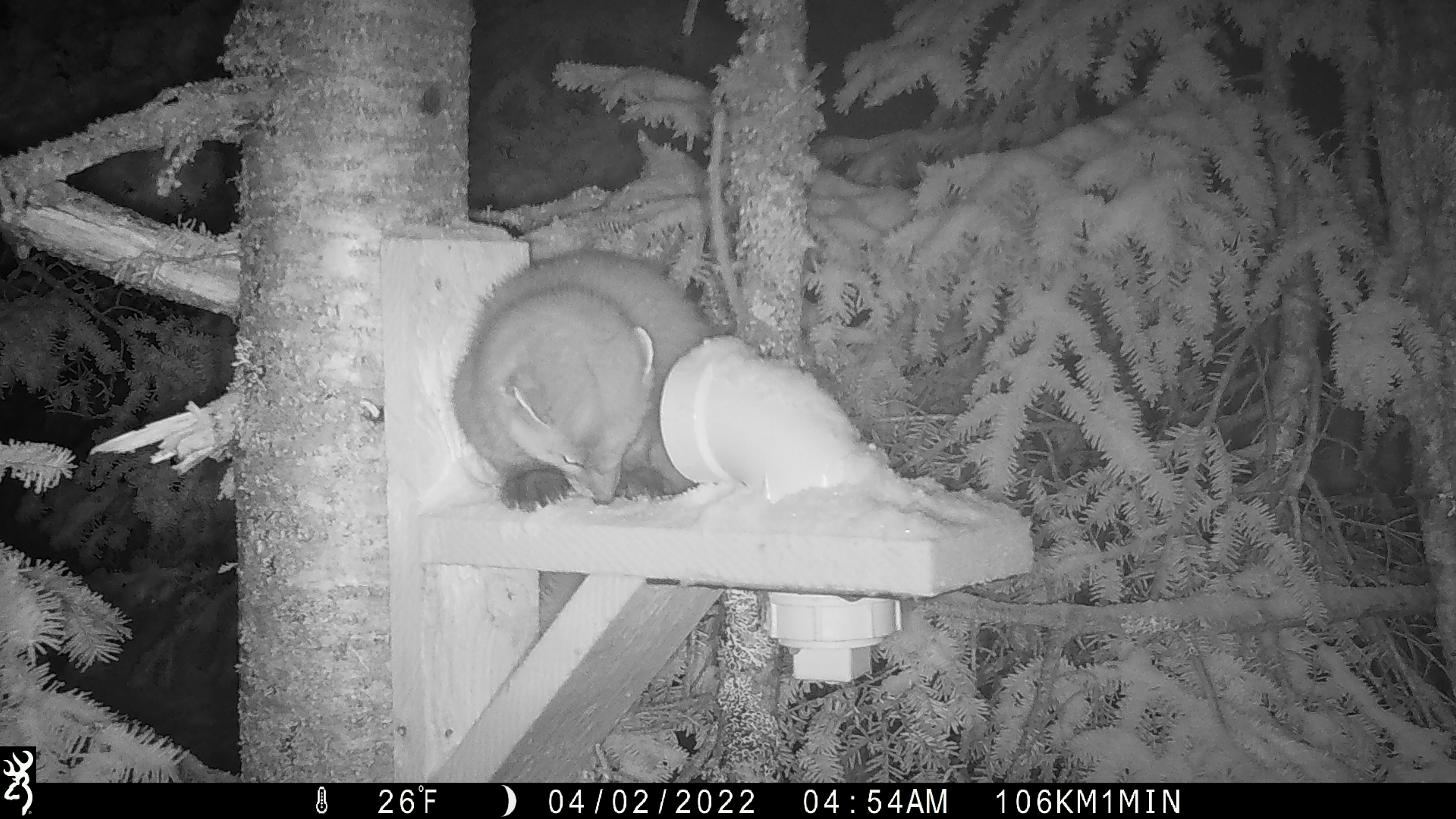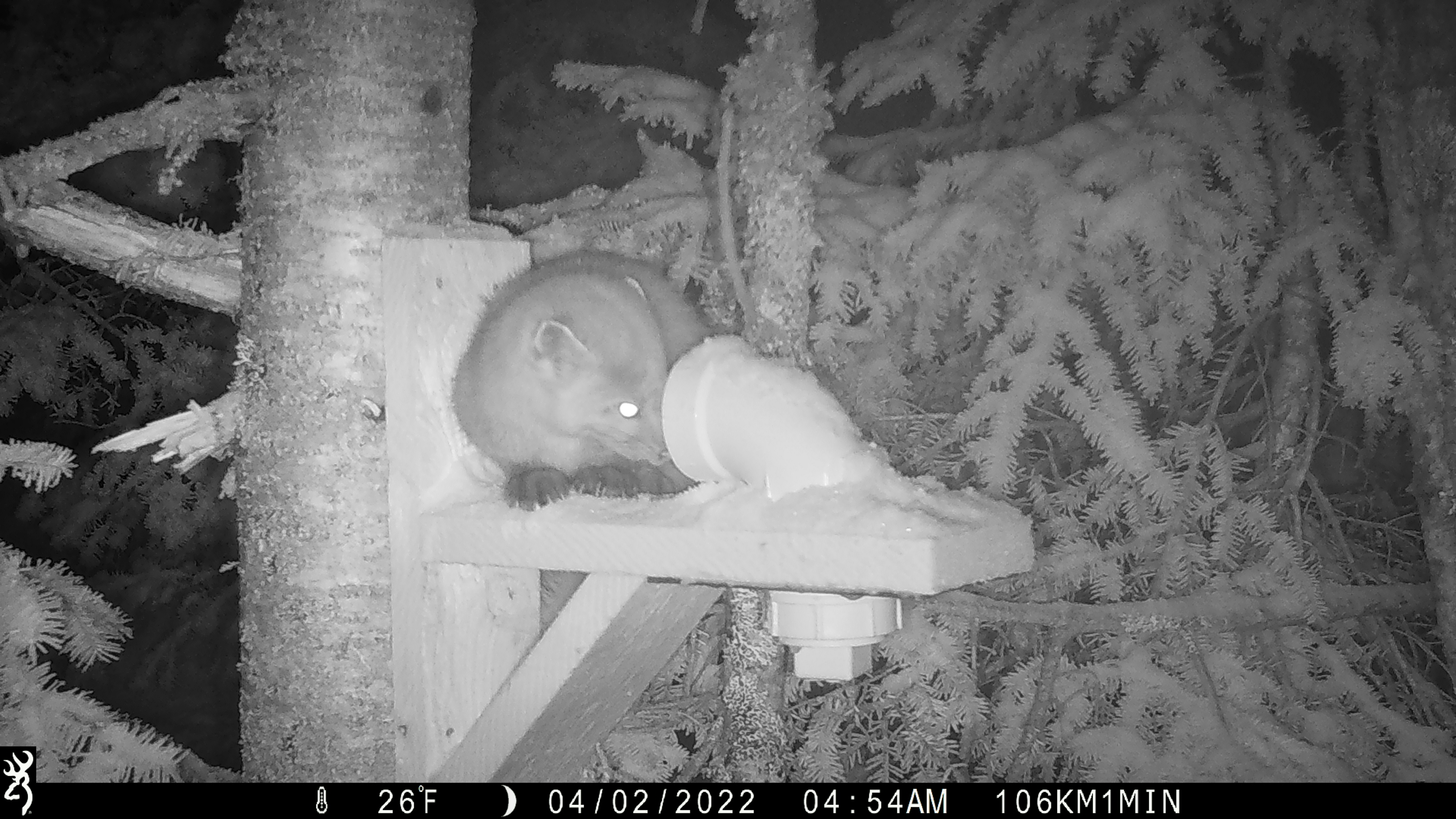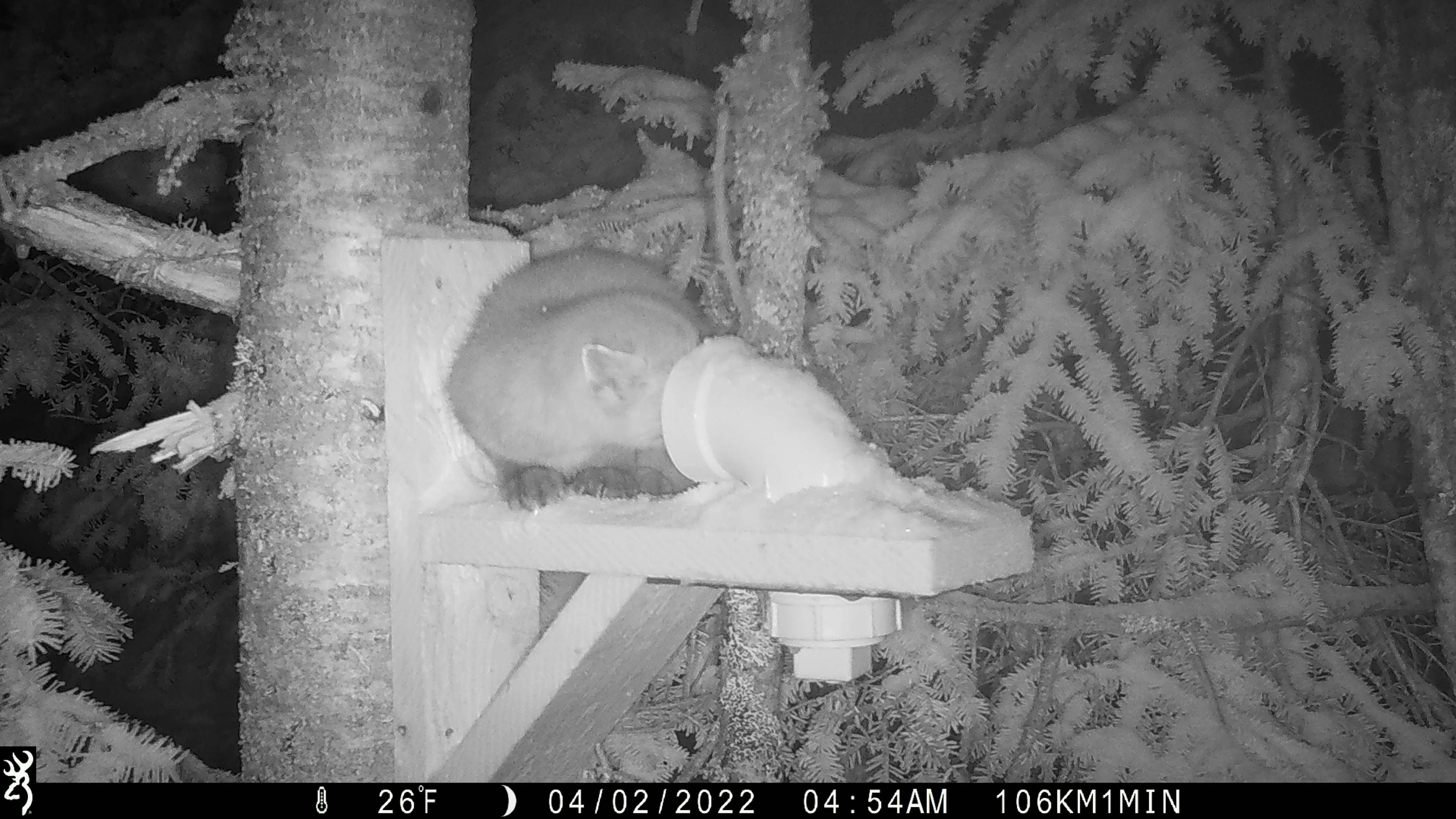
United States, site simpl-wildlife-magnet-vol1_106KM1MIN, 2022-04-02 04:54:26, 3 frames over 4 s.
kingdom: Animalia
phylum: Chordata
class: Mammalia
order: Carnivora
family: Mustelidae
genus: Martes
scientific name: Martes americana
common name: american marten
American marten (Martes americana).